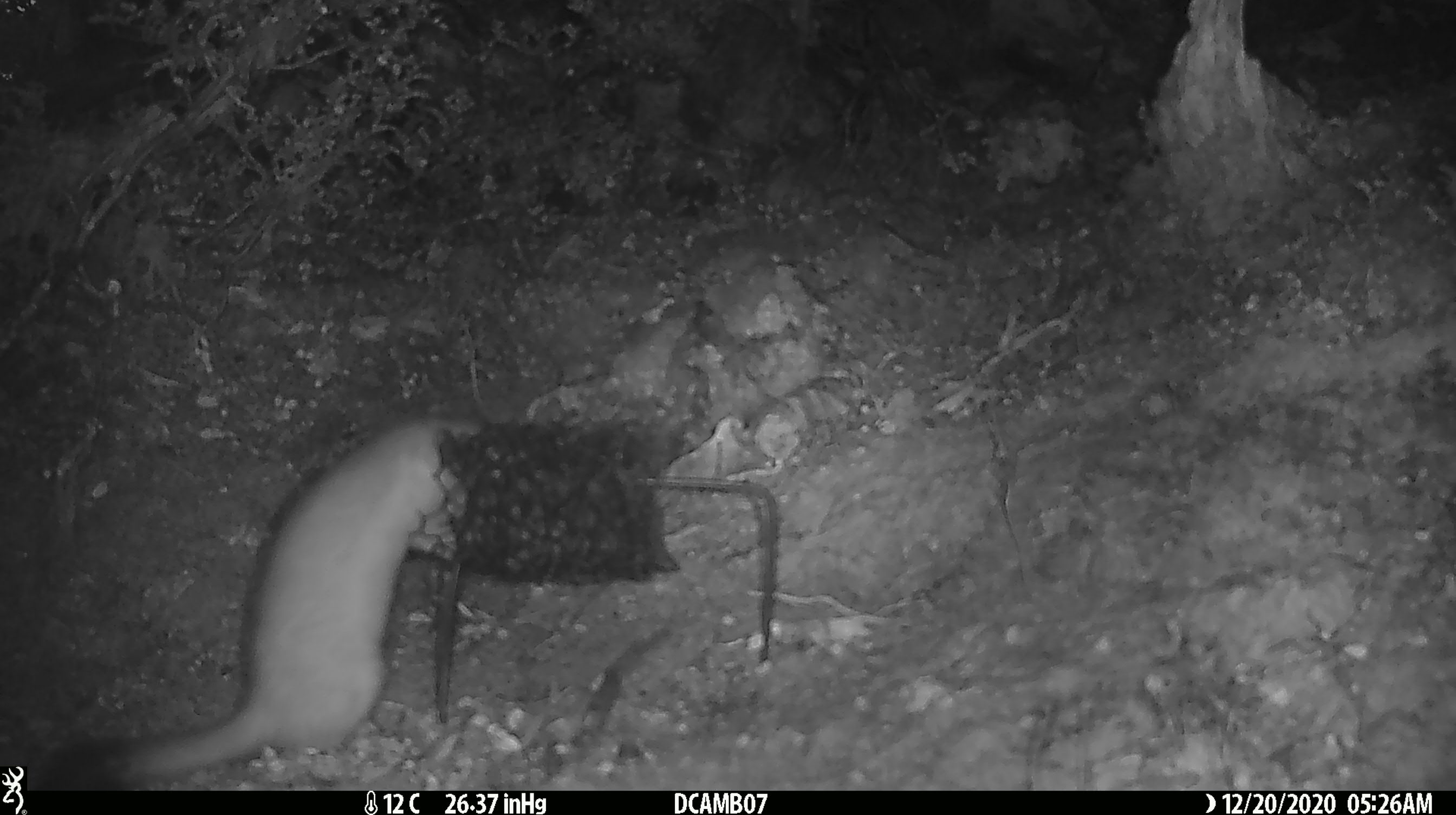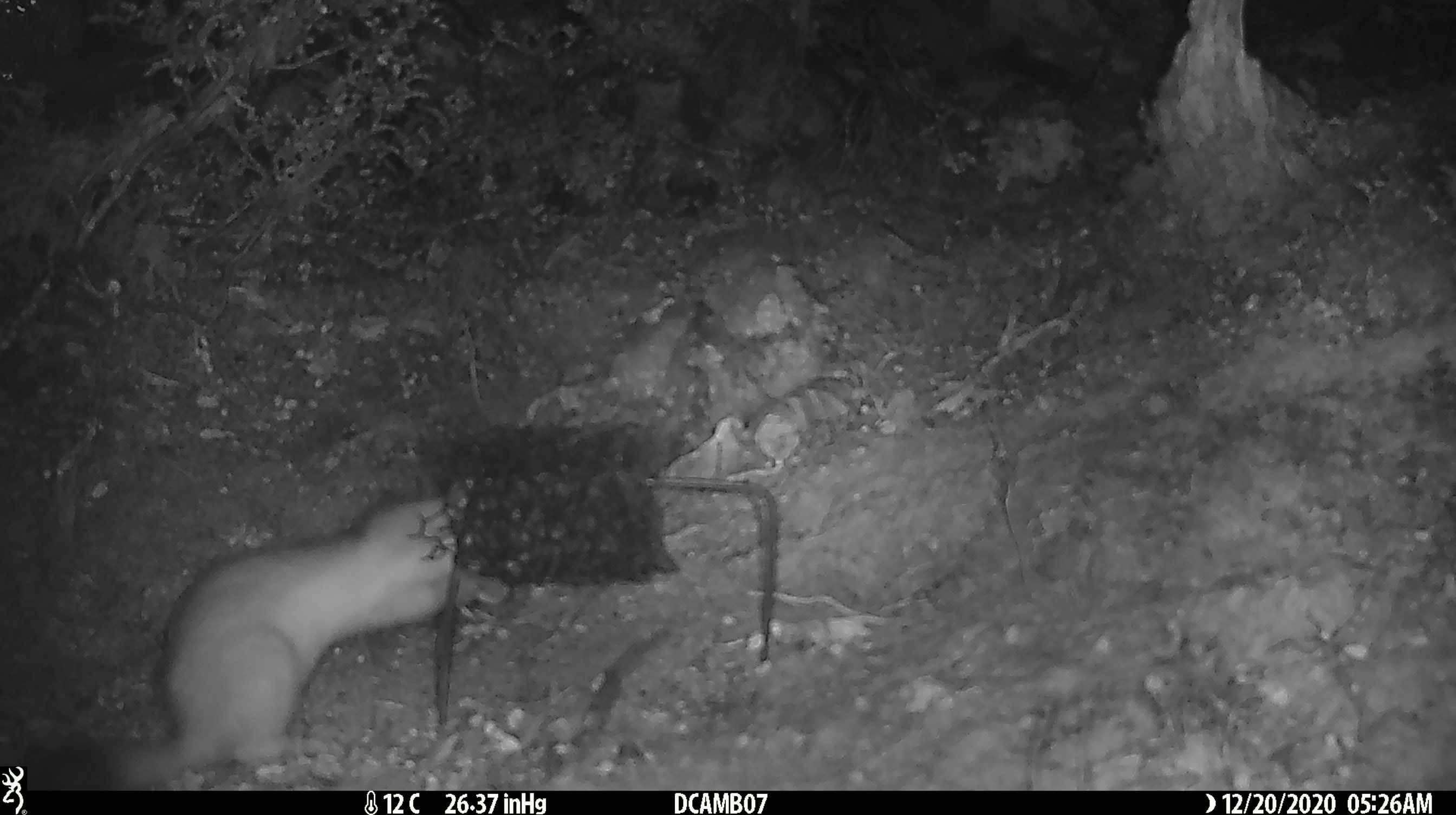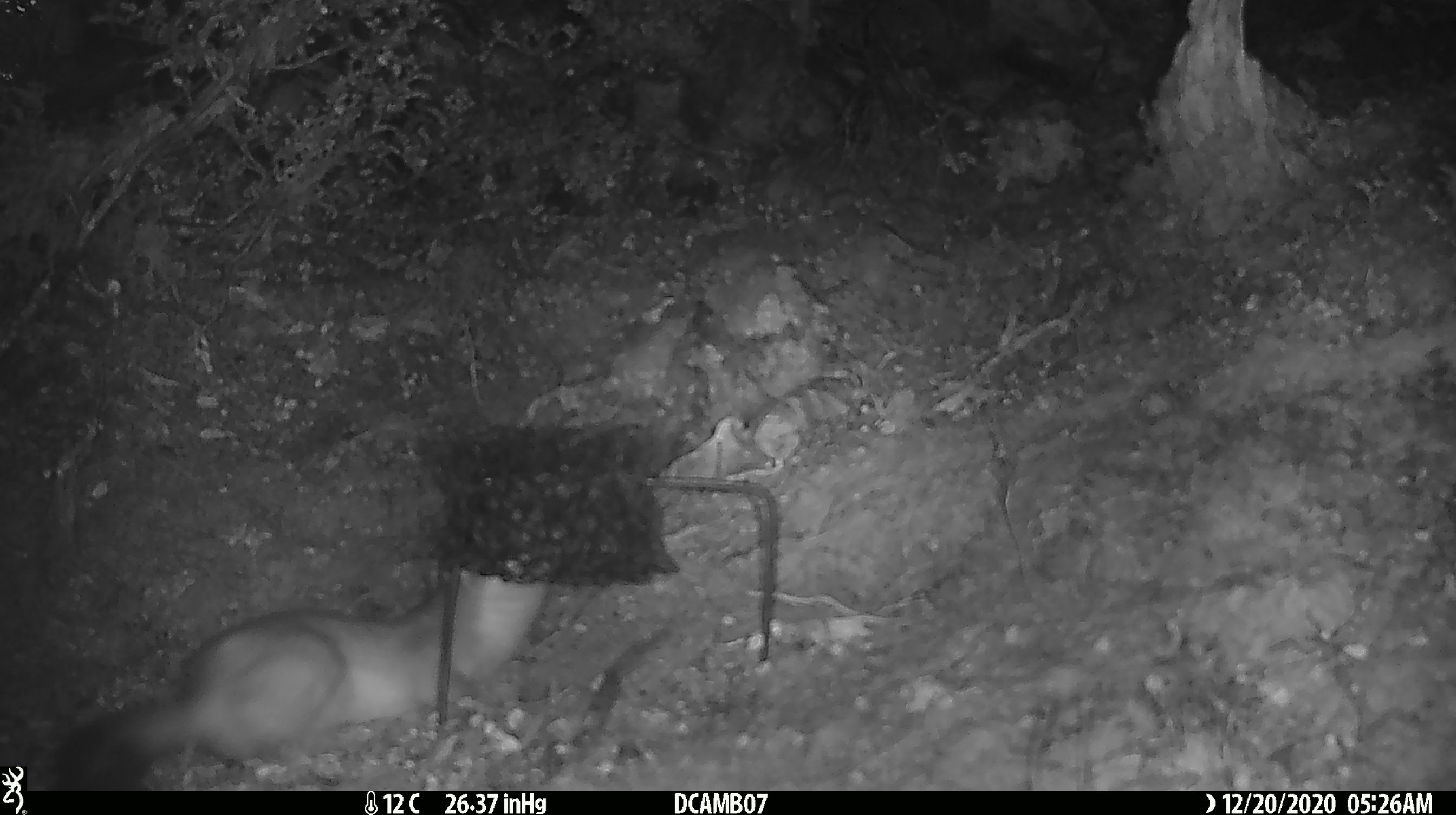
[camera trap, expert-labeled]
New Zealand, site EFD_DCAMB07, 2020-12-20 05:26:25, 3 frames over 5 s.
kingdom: Animalia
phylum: Chordata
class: Mammalia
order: Carnivora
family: Mustelidae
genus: Mustela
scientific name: Mustela erminea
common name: stoat